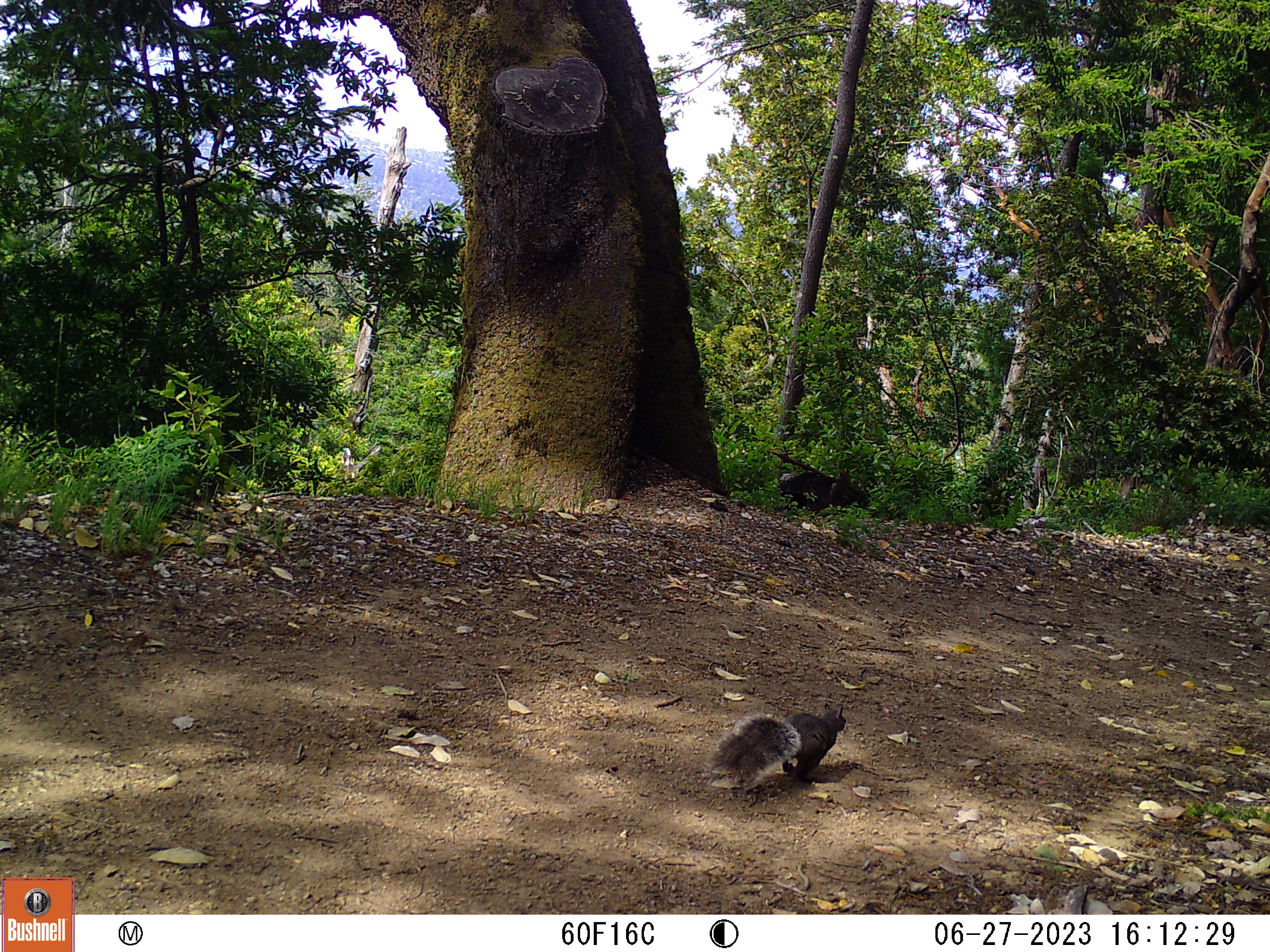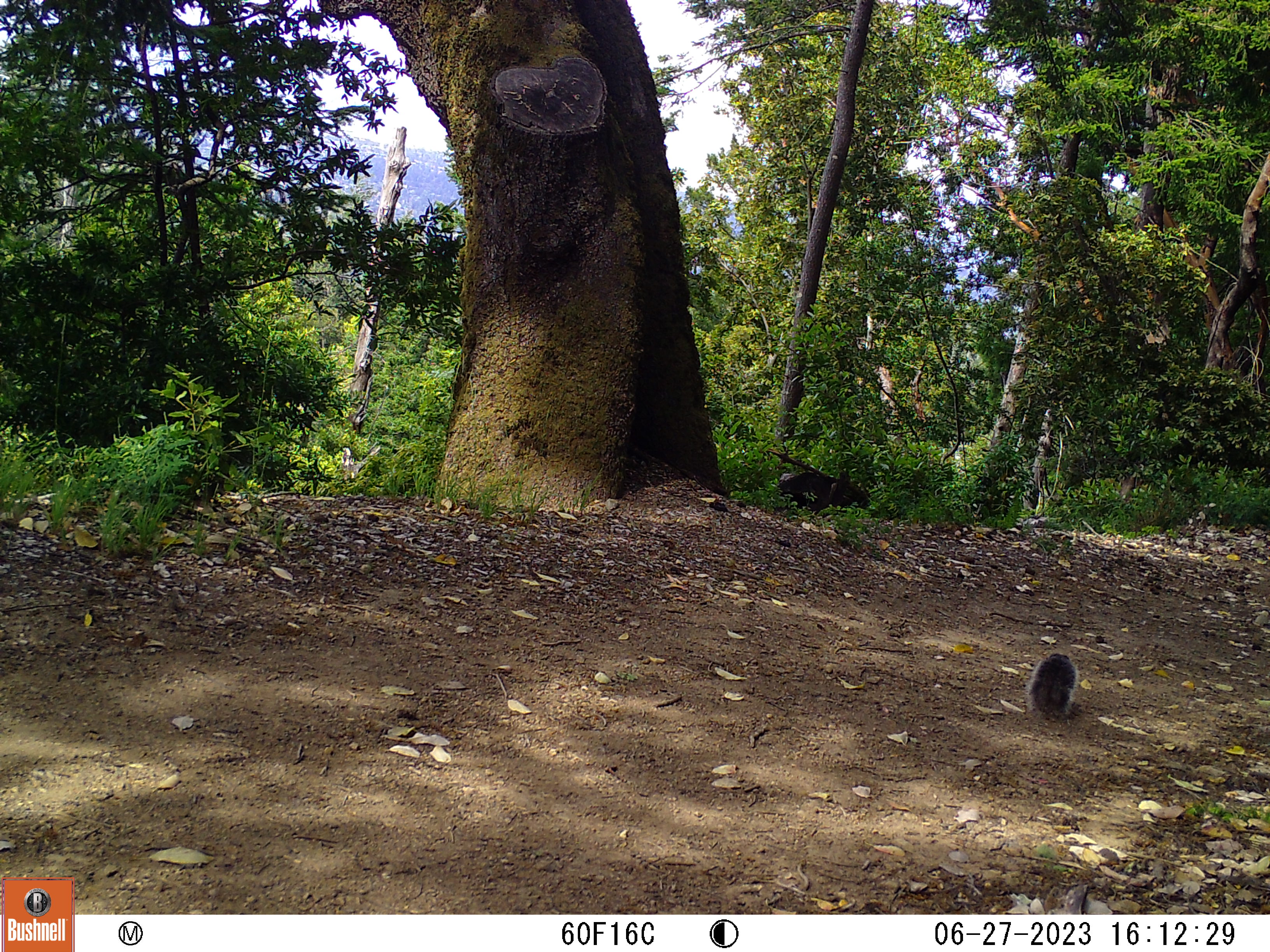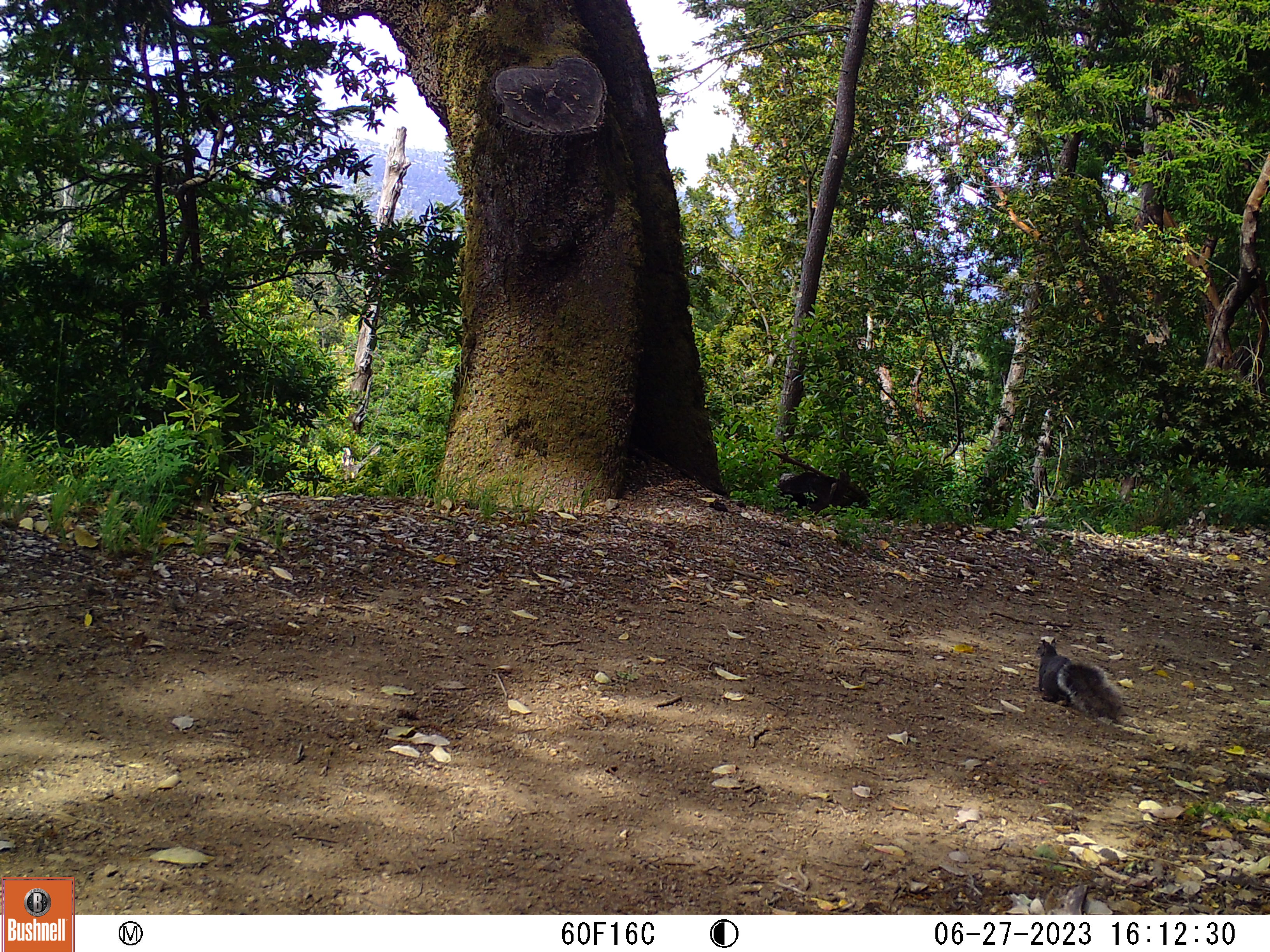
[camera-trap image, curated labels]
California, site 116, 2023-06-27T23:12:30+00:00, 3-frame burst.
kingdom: Animalia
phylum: Chordata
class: Mammalia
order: Rodentia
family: Sciuridae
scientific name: Sciuridae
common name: squirrel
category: unknown squirrel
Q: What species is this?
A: Unknown squirrel (squirrel) (Sciuridae).